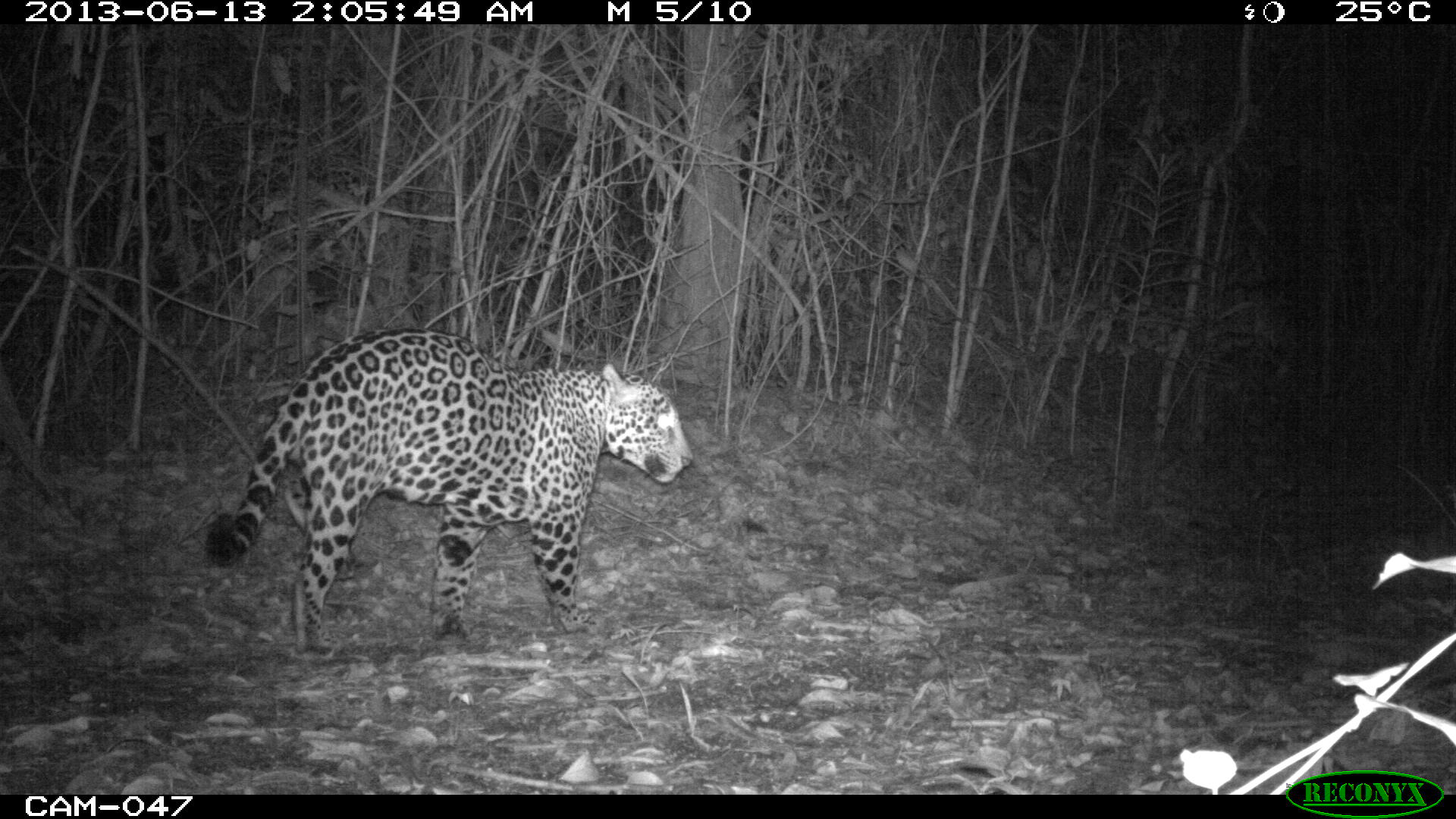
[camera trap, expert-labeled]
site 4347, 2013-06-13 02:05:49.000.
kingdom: Animalia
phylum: Chordata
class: Mammalia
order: Carnivora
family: Felidae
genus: Panthera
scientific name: Panthera onca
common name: jaguar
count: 1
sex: male